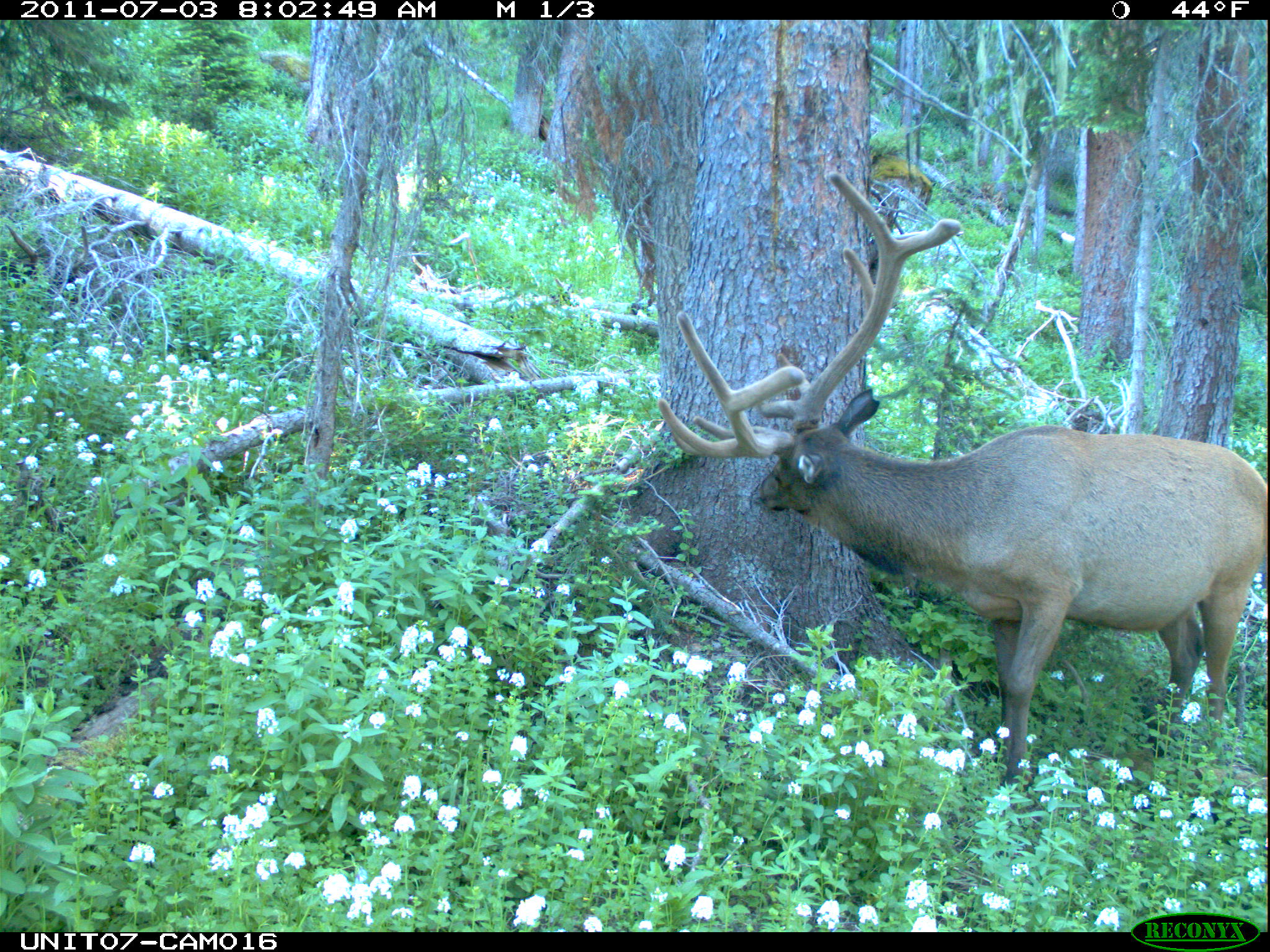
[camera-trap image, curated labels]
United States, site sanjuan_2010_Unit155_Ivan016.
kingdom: Animalia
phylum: Chordata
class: Mammalia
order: Artiodactyla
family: Cervidae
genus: Cervus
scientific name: Cervus elaphus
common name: red deer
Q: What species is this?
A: Cervus elaphus (red deer).